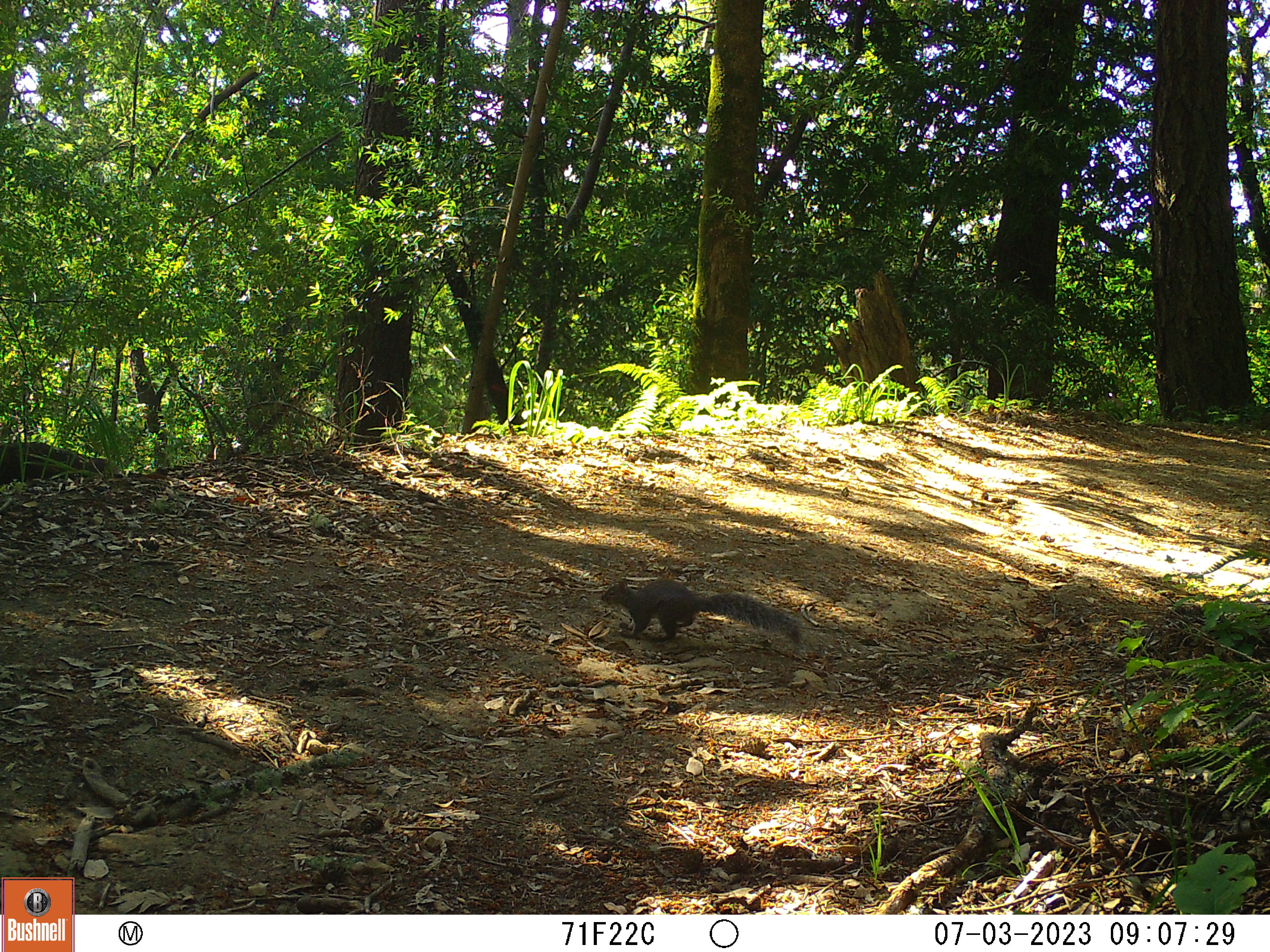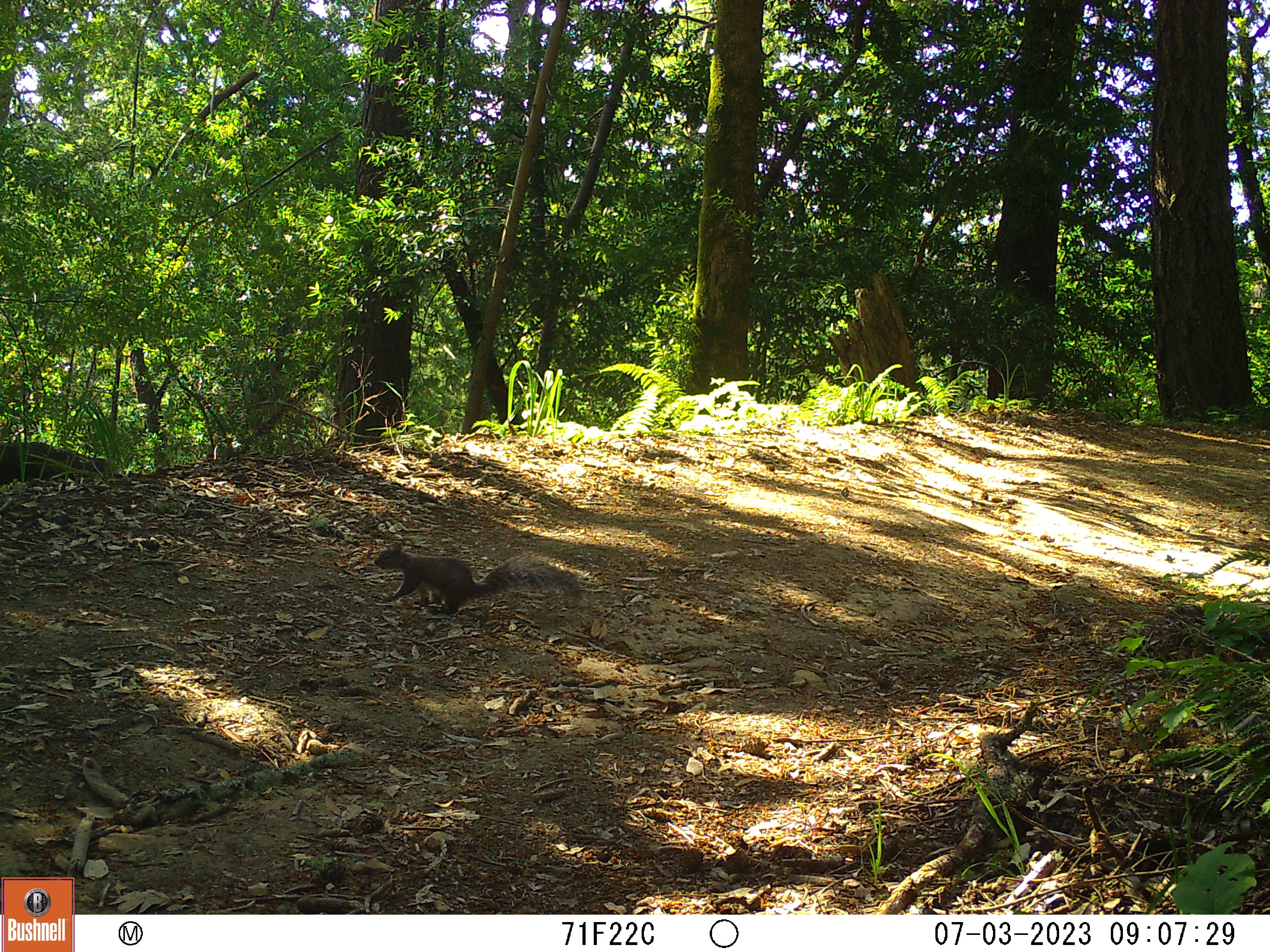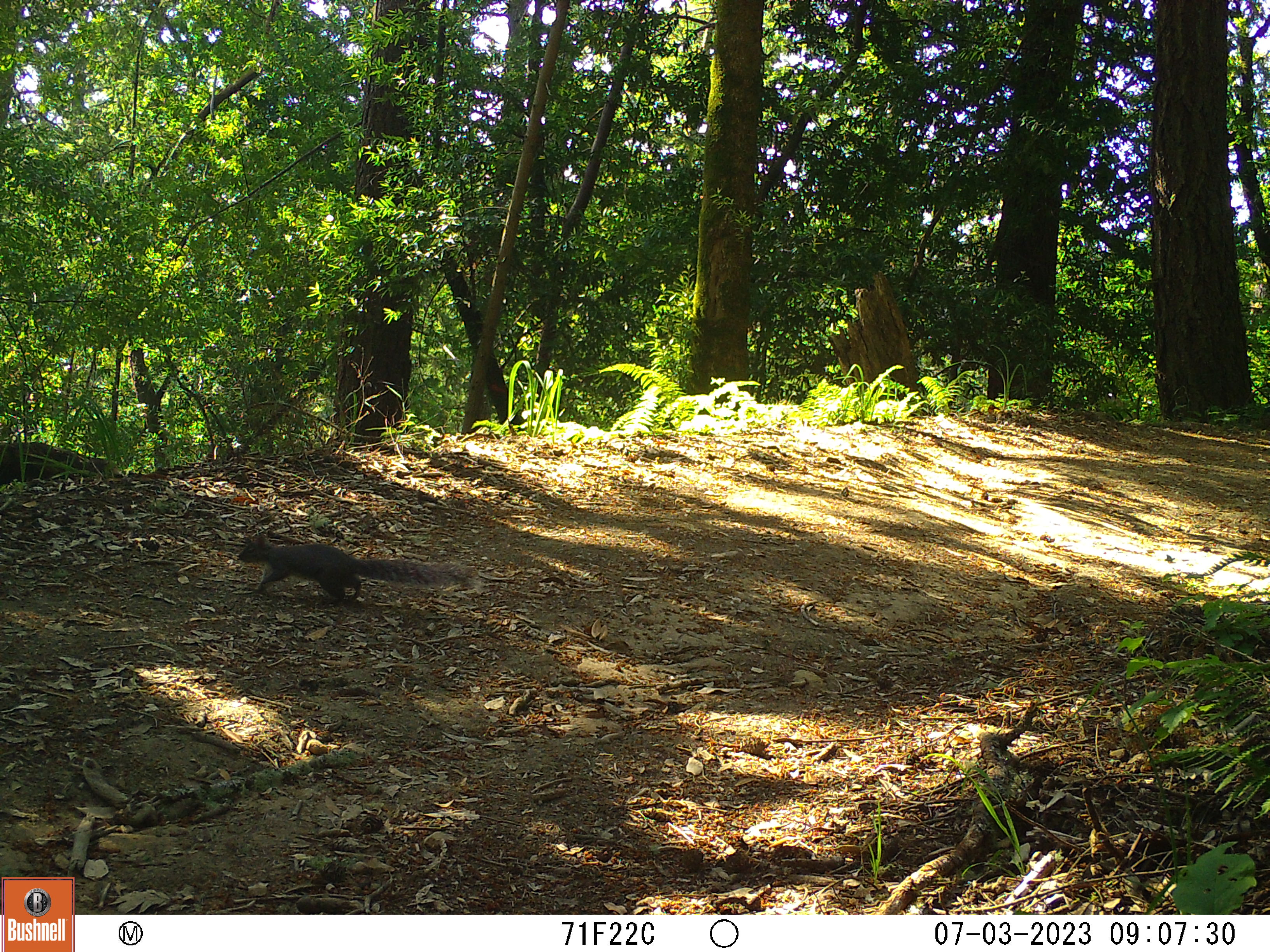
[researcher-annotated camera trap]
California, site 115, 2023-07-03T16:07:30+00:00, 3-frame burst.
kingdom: Animalia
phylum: Chordata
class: Mammalia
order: Rodentia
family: Sciuridae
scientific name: Sciuridae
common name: squirrel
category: unknown squirrel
Unknown squirrel (squirrel) (Sciuridae).